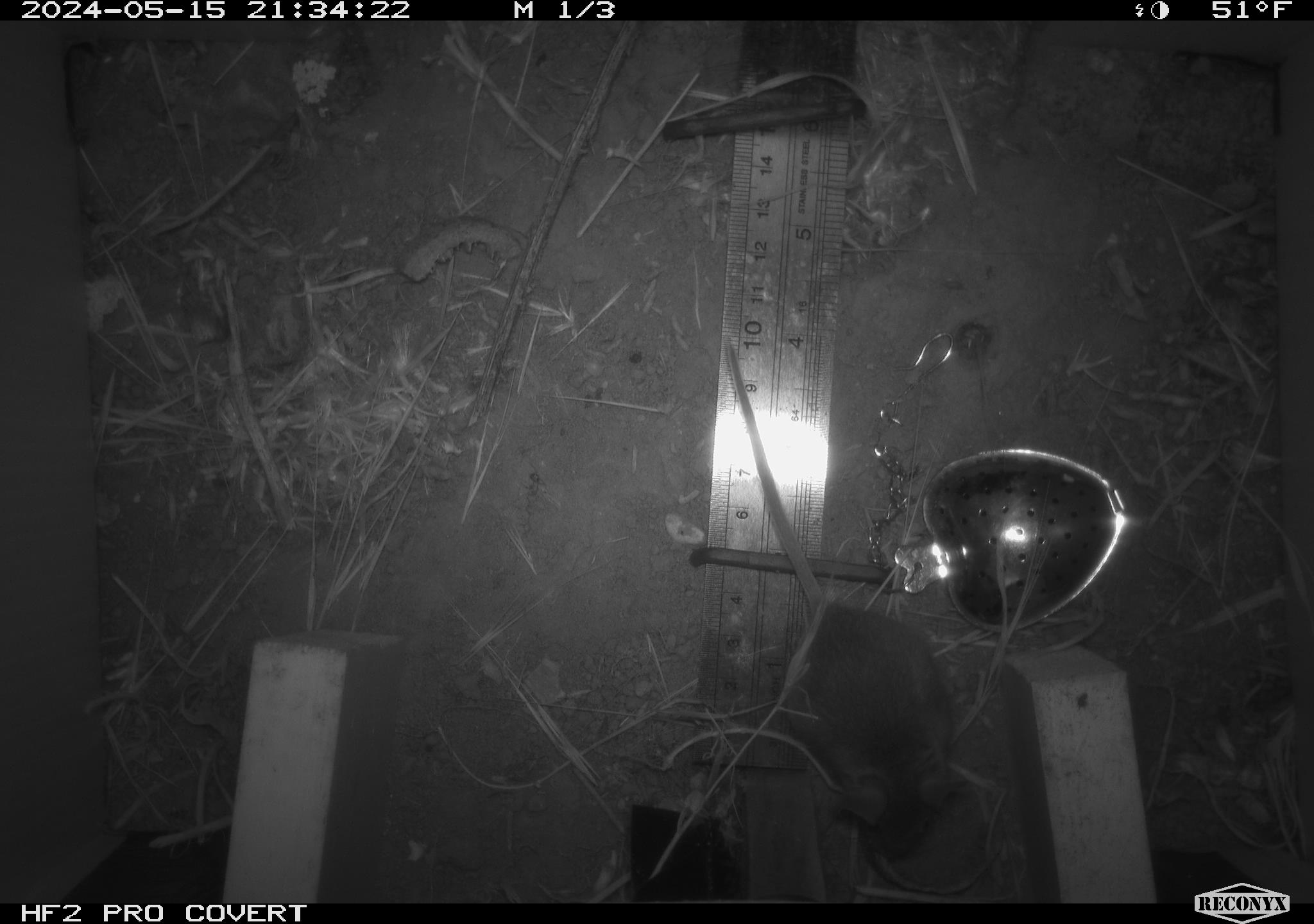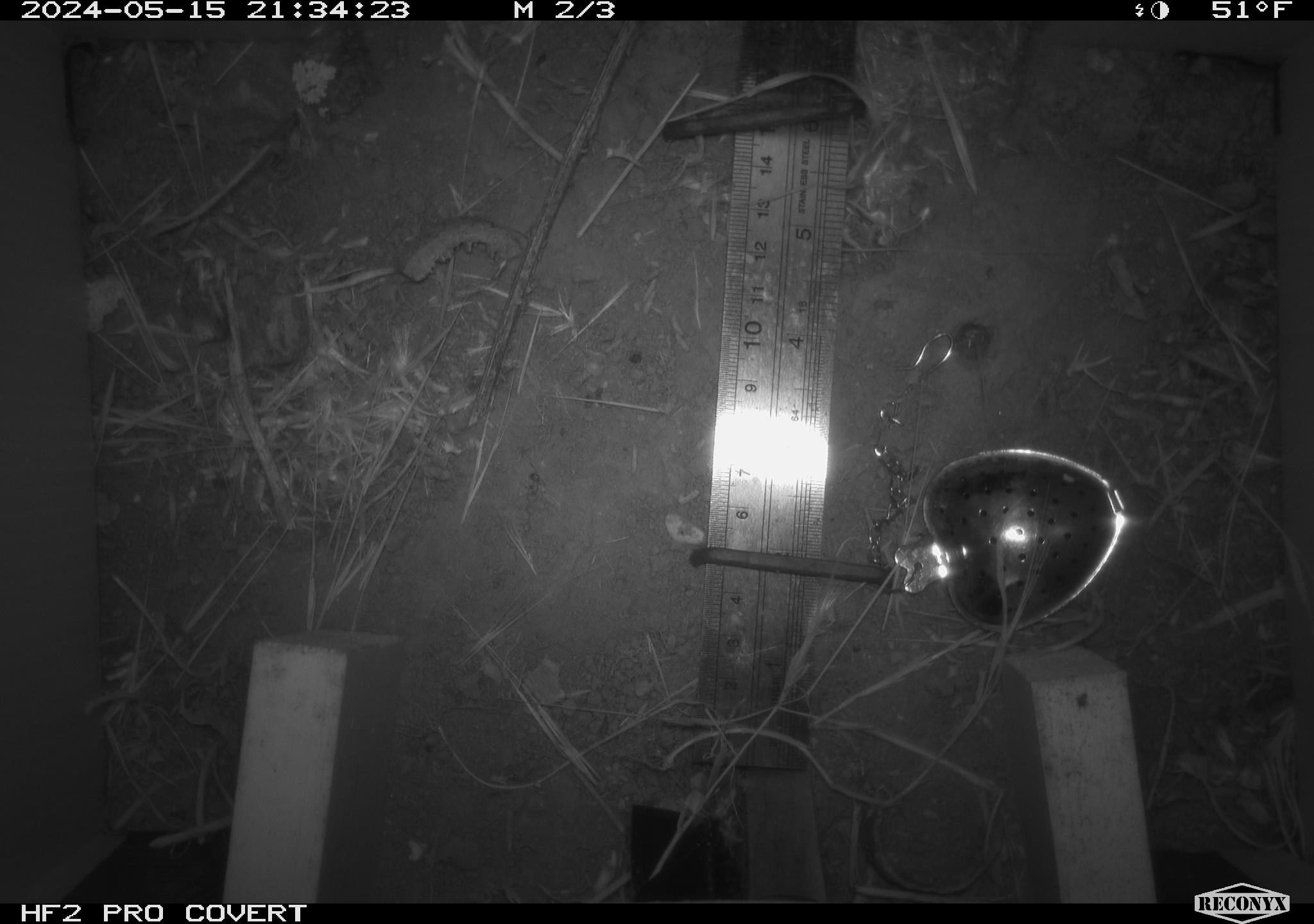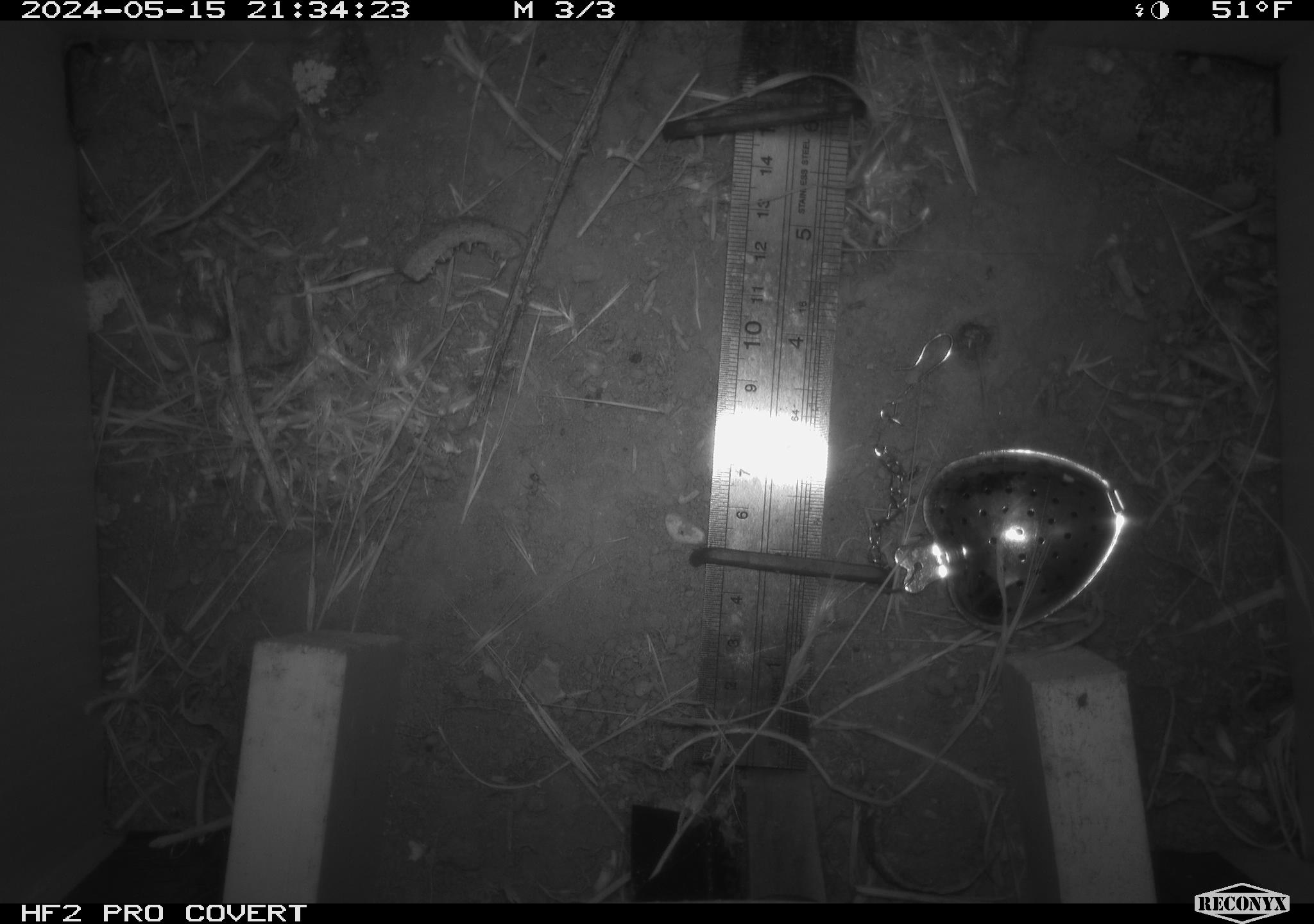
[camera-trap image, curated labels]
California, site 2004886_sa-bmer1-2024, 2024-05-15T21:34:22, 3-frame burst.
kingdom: Animalia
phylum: Chordata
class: Mammalia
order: Rodentia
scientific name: Rodentia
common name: mouse species